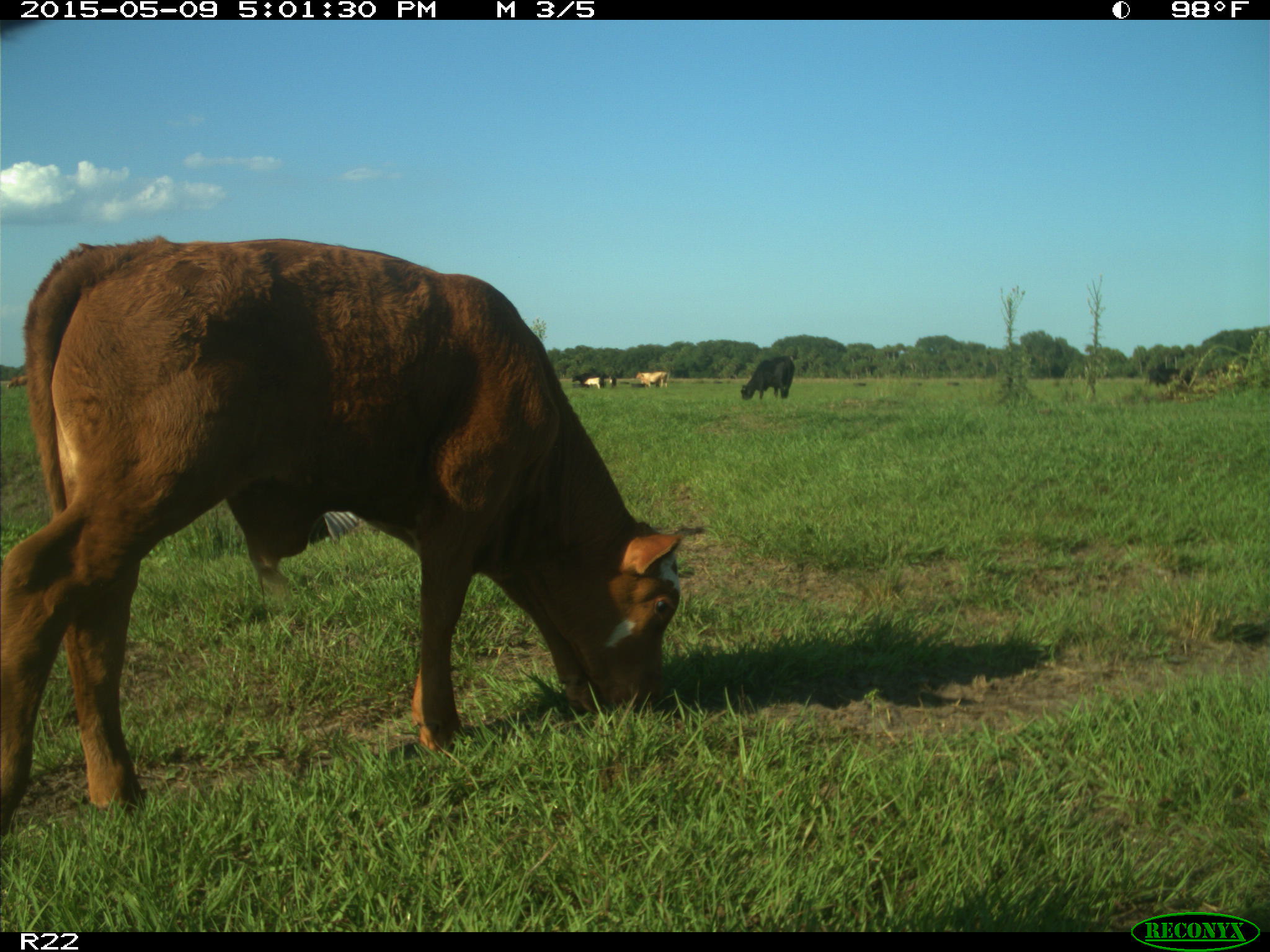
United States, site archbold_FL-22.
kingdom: Animalia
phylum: Chordata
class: Mammalia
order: Artiodactyla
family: Bovidae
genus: Bos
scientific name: Bos taurus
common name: domestic cow